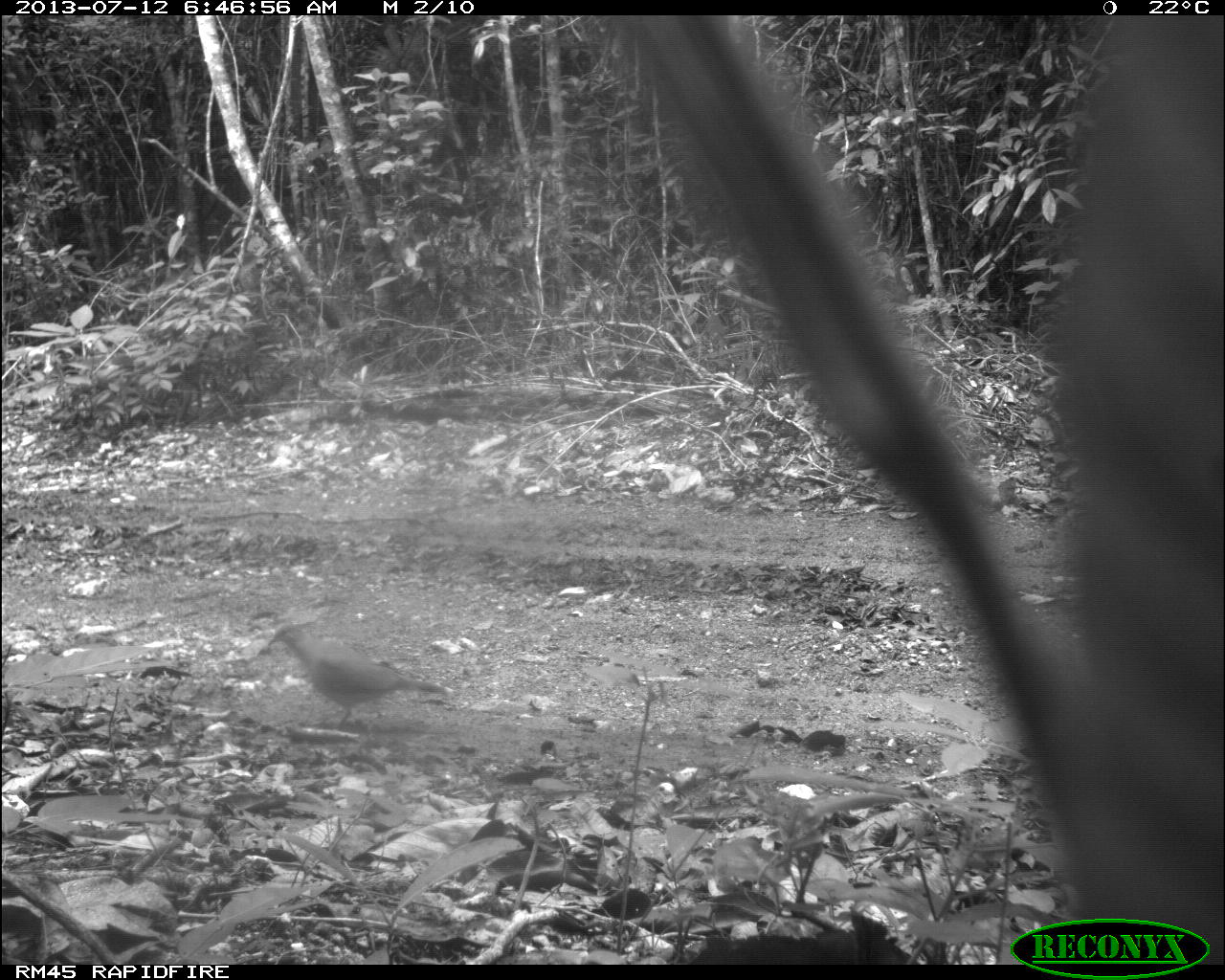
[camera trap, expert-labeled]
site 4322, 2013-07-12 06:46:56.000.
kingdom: Animalia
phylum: Chordata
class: Aves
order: Columbiformes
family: Columbidae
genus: Leptotila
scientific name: Leptotila plumbeiceps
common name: gray-headed dove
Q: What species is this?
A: Leptotila plumbeiceps (gray-headed dove).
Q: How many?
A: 1.